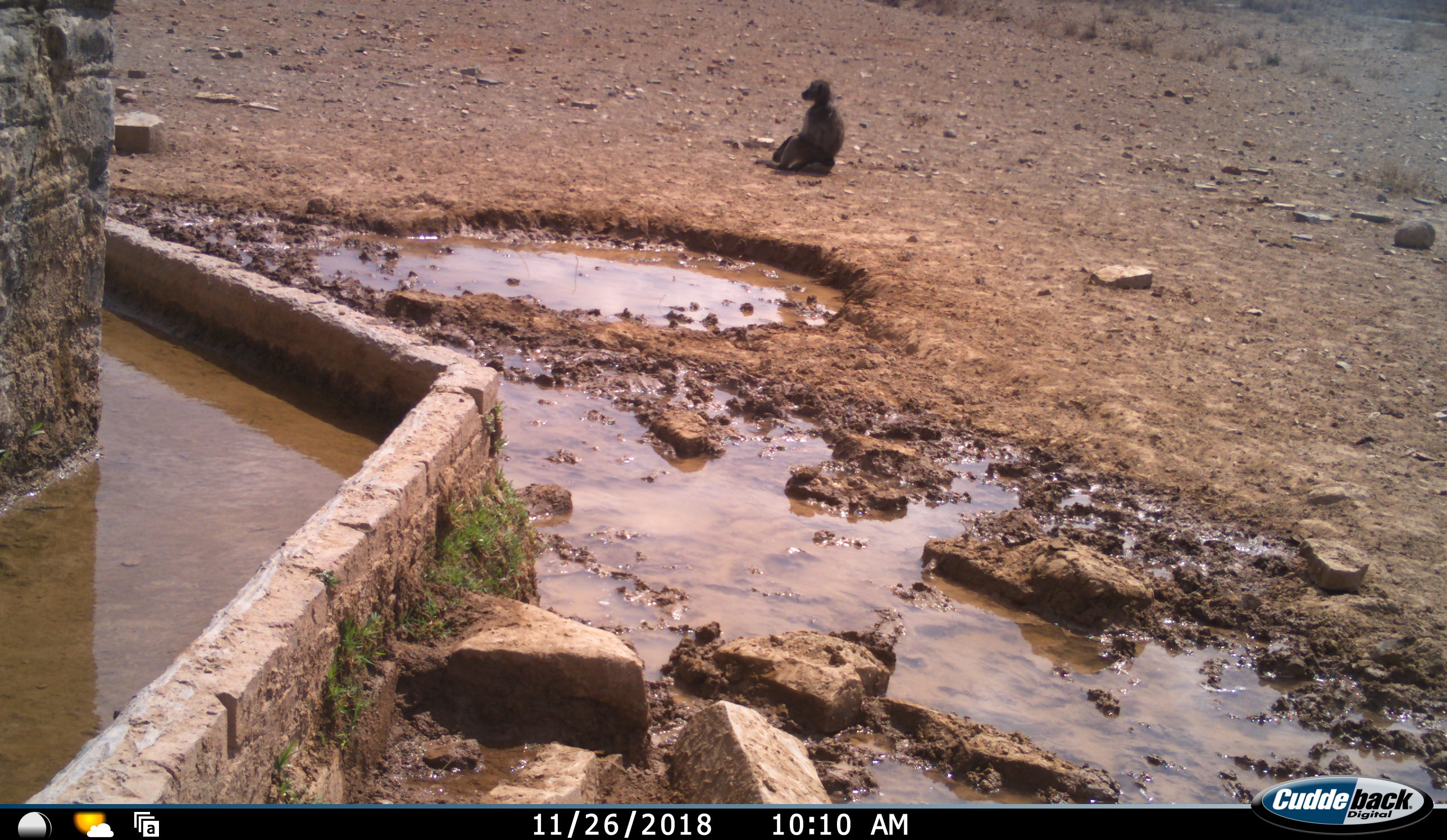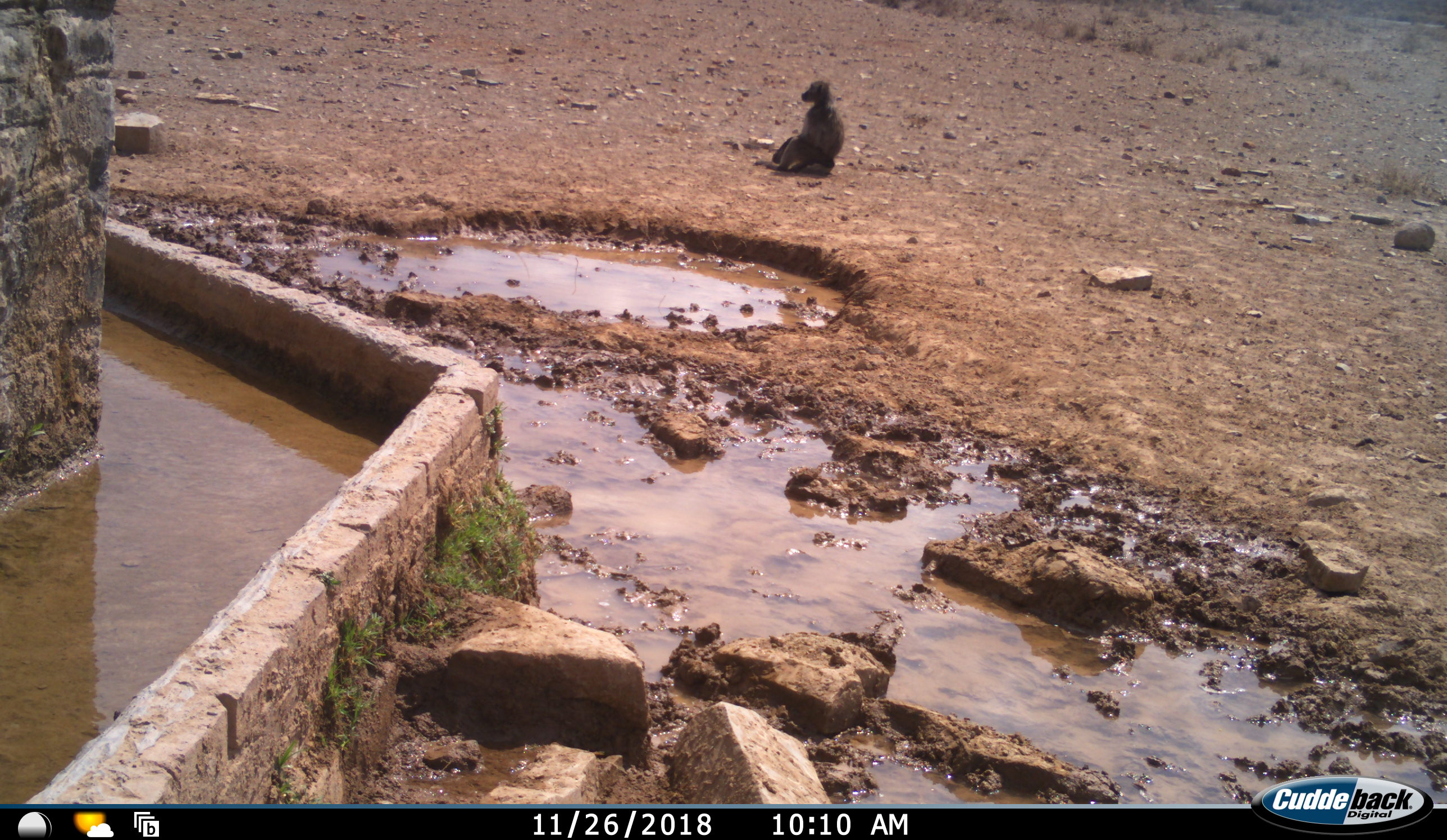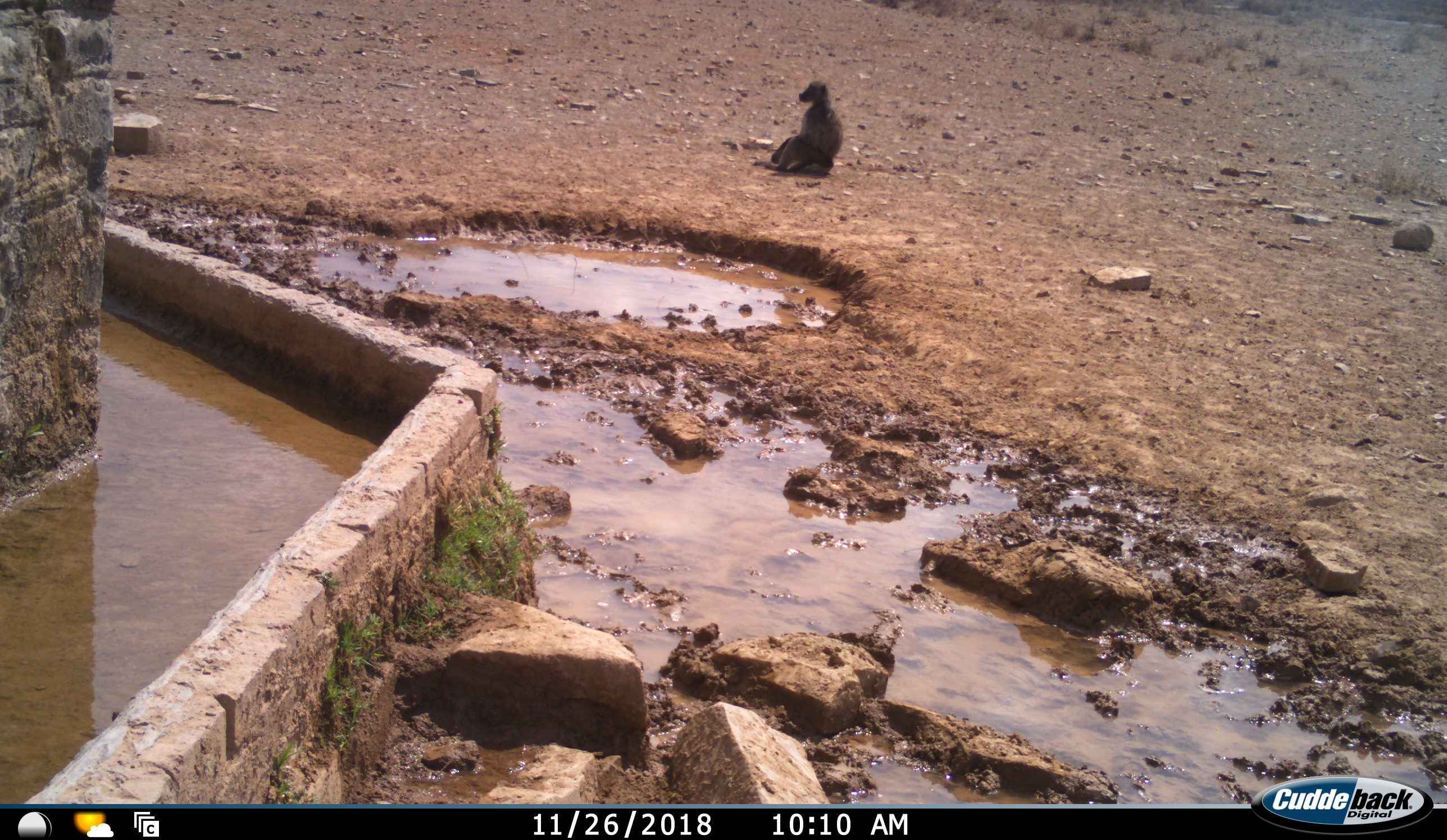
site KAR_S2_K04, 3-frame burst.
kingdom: Animalia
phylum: Chordata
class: Mammalia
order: Primates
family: Cercopithecidae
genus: Papio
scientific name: Papio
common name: baboon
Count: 1.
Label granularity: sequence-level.